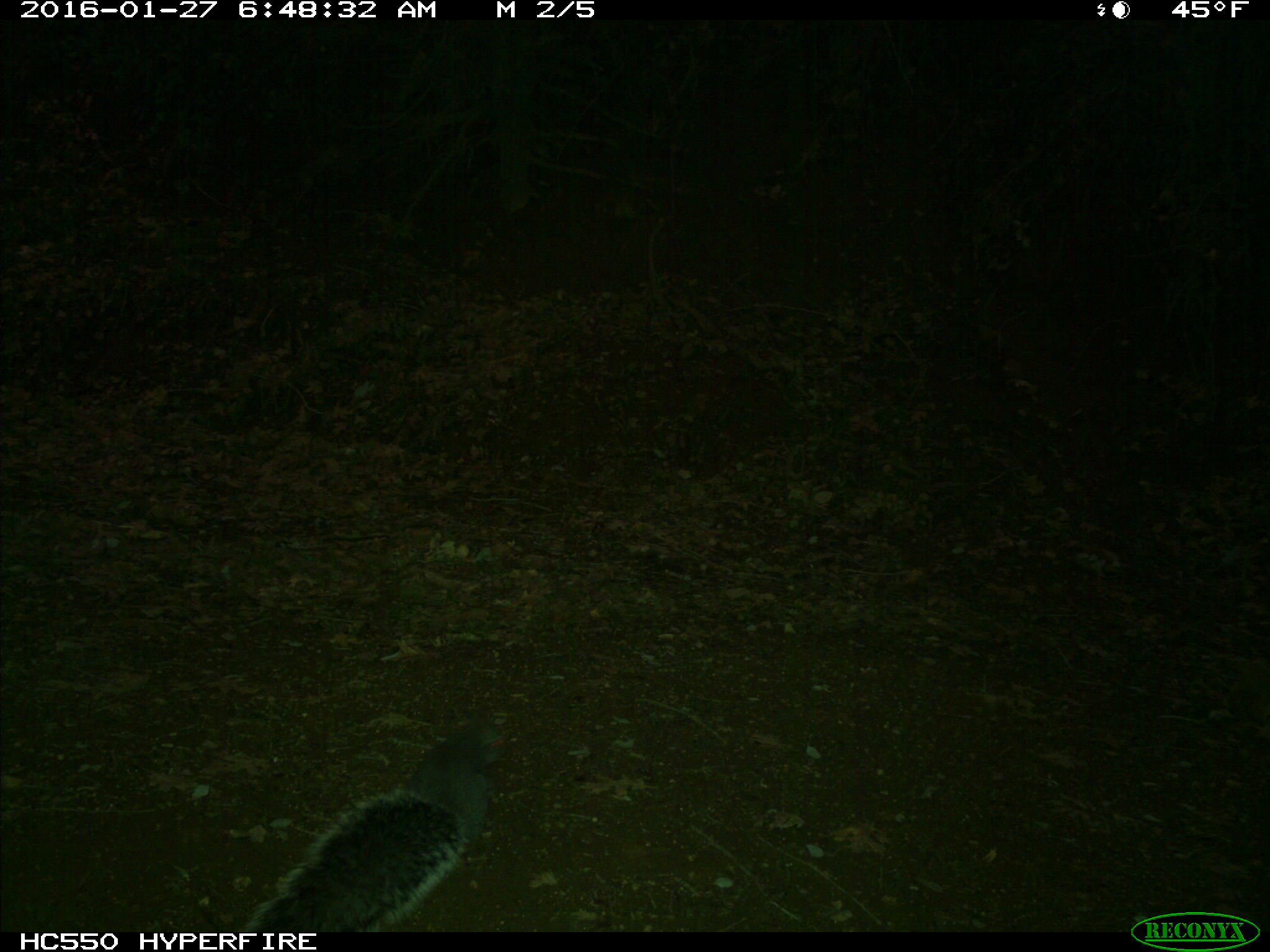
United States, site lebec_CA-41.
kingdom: Animalia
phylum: Chordata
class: Mammalia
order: Rodentia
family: Sciuridae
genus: Sciurus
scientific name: Sciurus carolinensis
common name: eastern gray squirrel